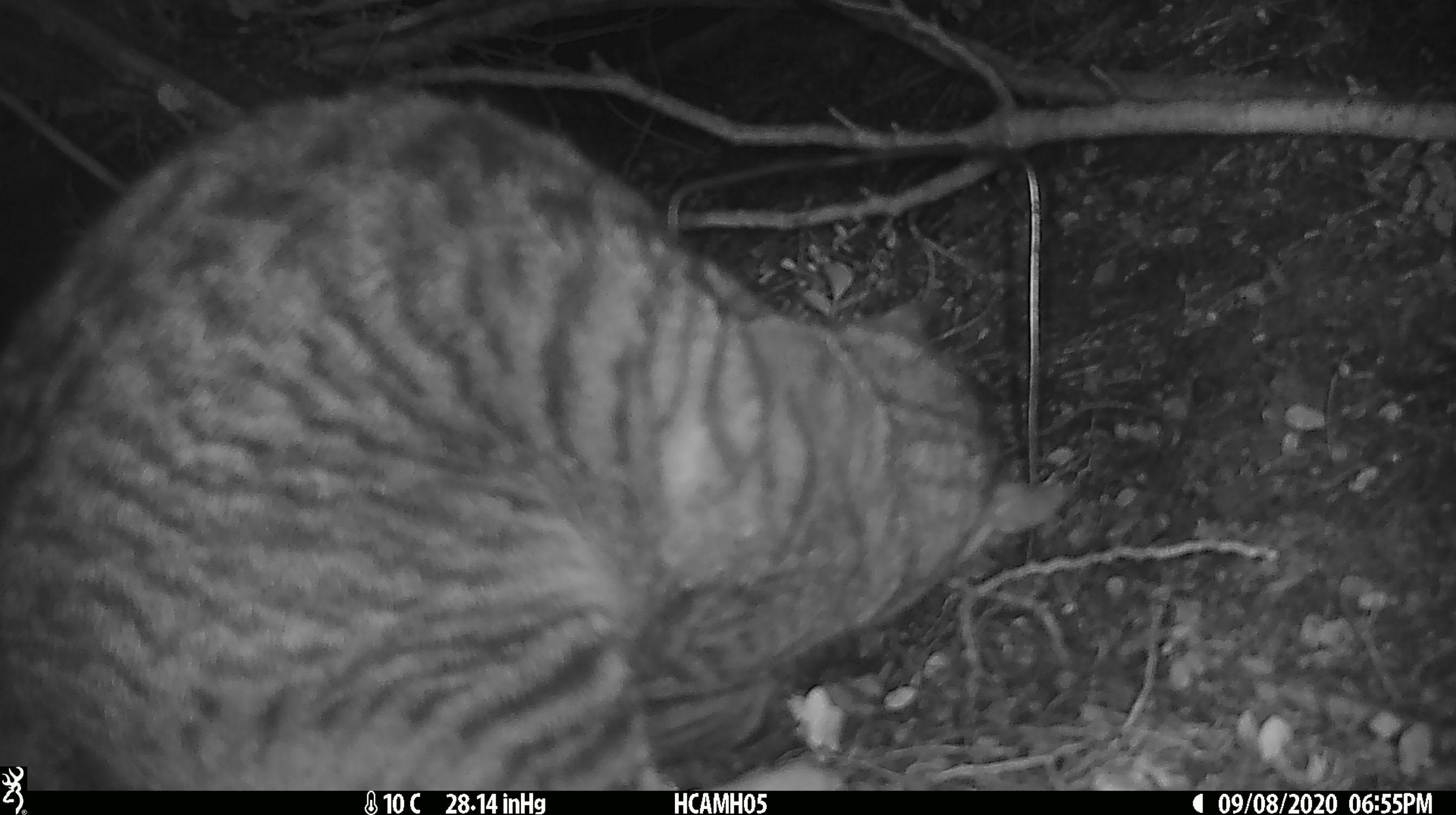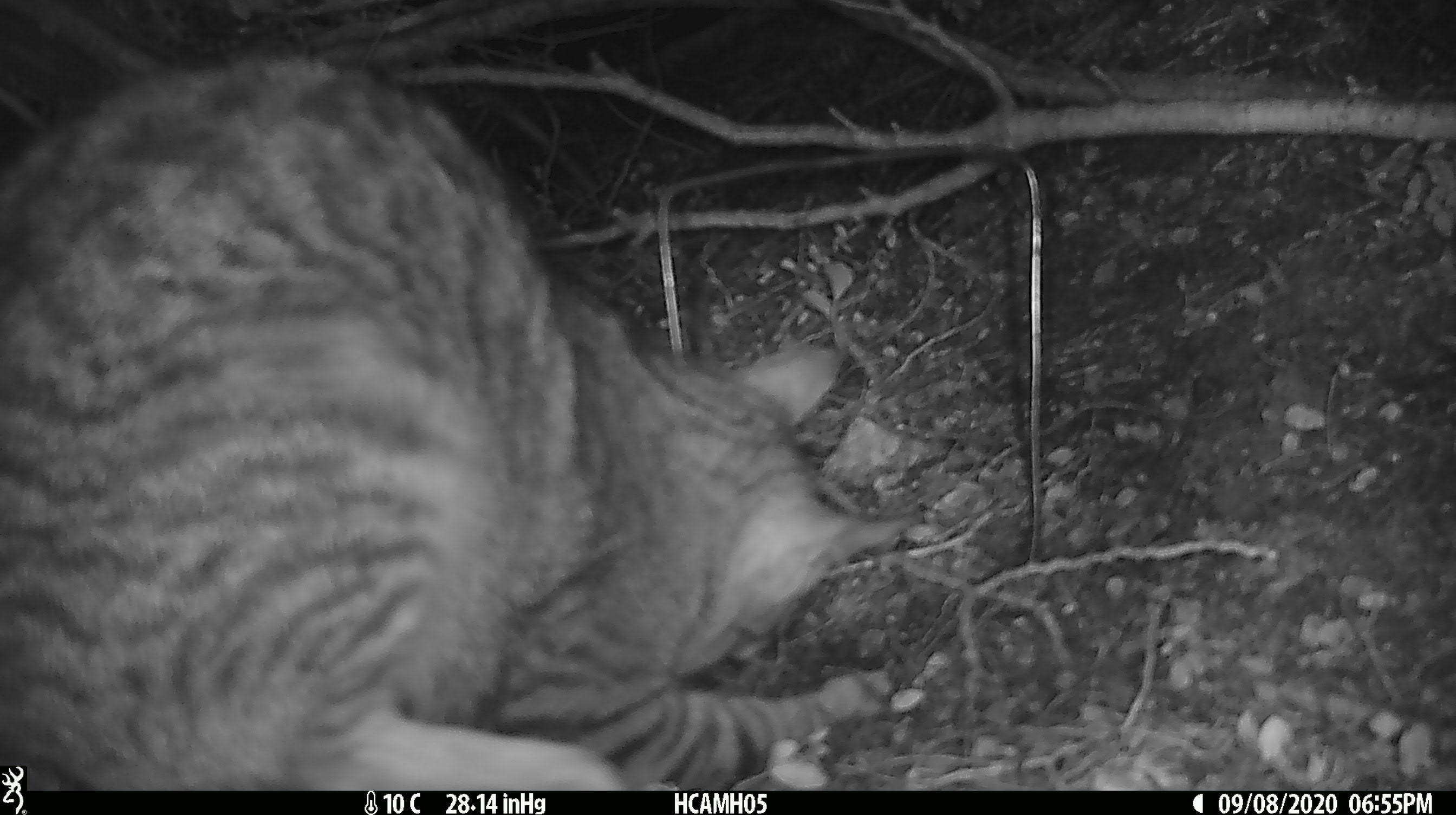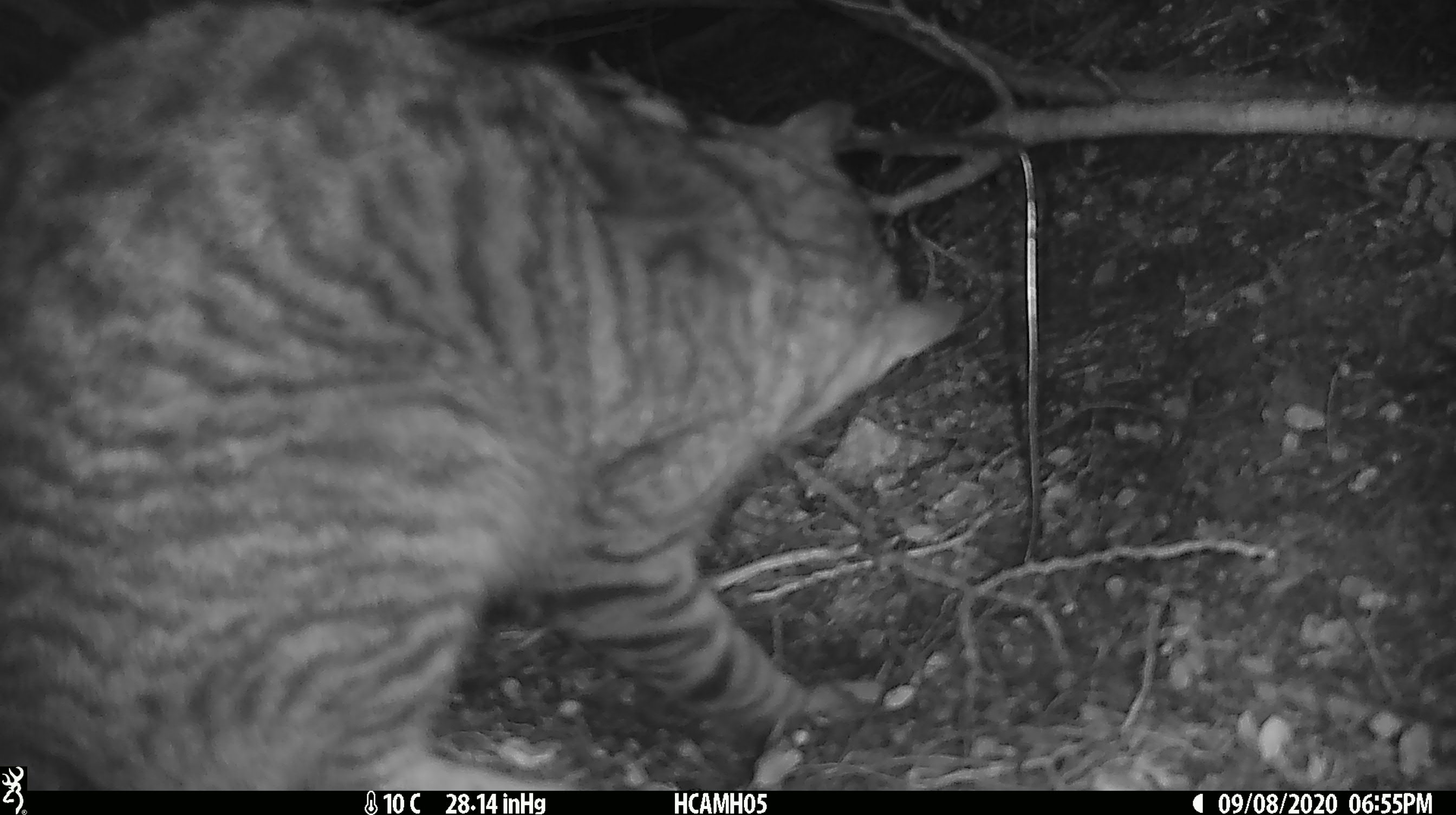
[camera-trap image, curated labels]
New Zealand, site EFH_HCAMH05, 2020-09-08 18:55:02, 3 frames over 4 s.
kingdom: Animalia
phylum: Chordata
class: Mammalia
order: Carnivora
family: Felidae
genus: Felis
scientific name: Felis catus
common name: domestic cat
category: cat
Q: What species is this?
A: Cat (domestic cat) (Felis catus).